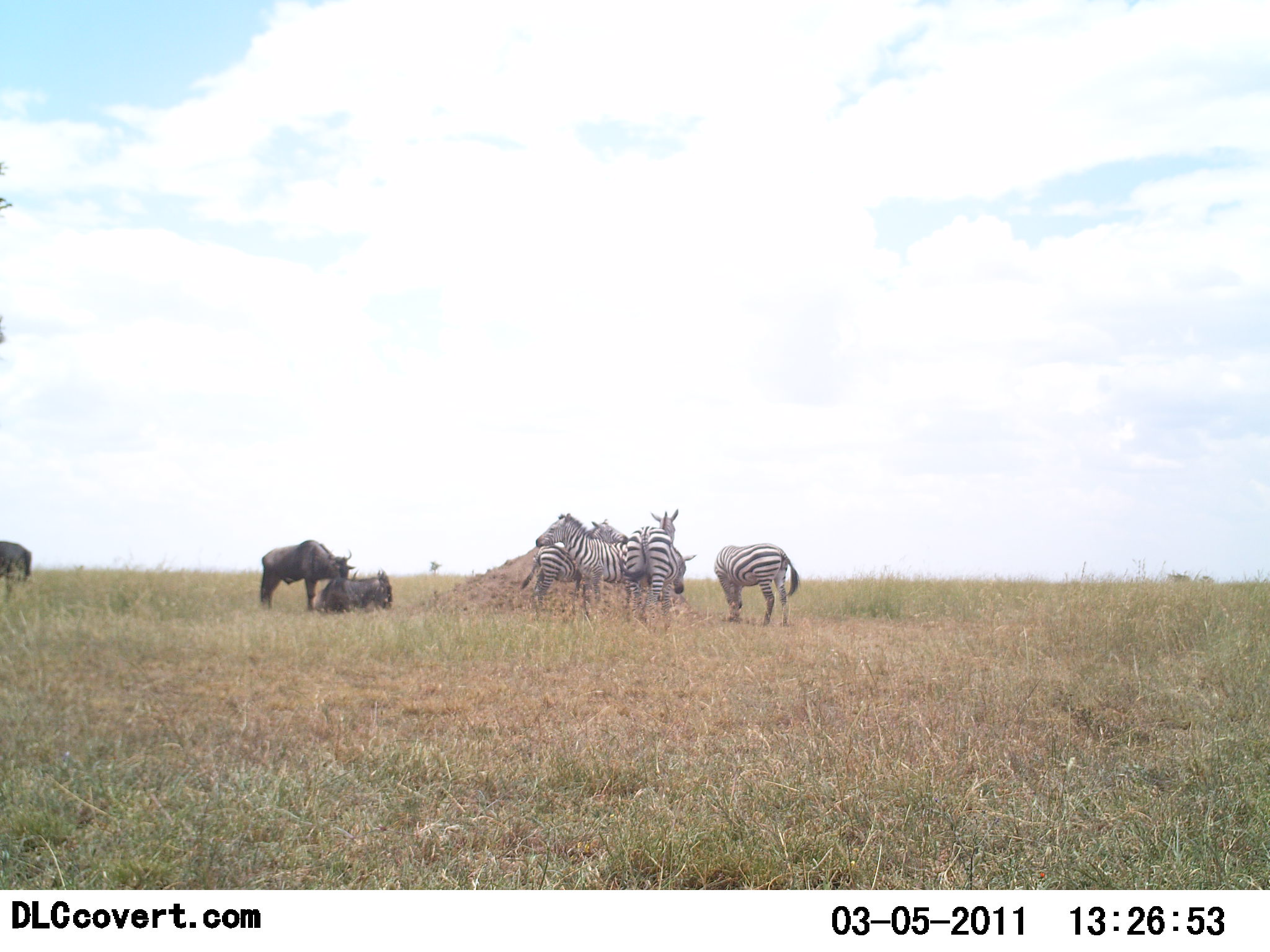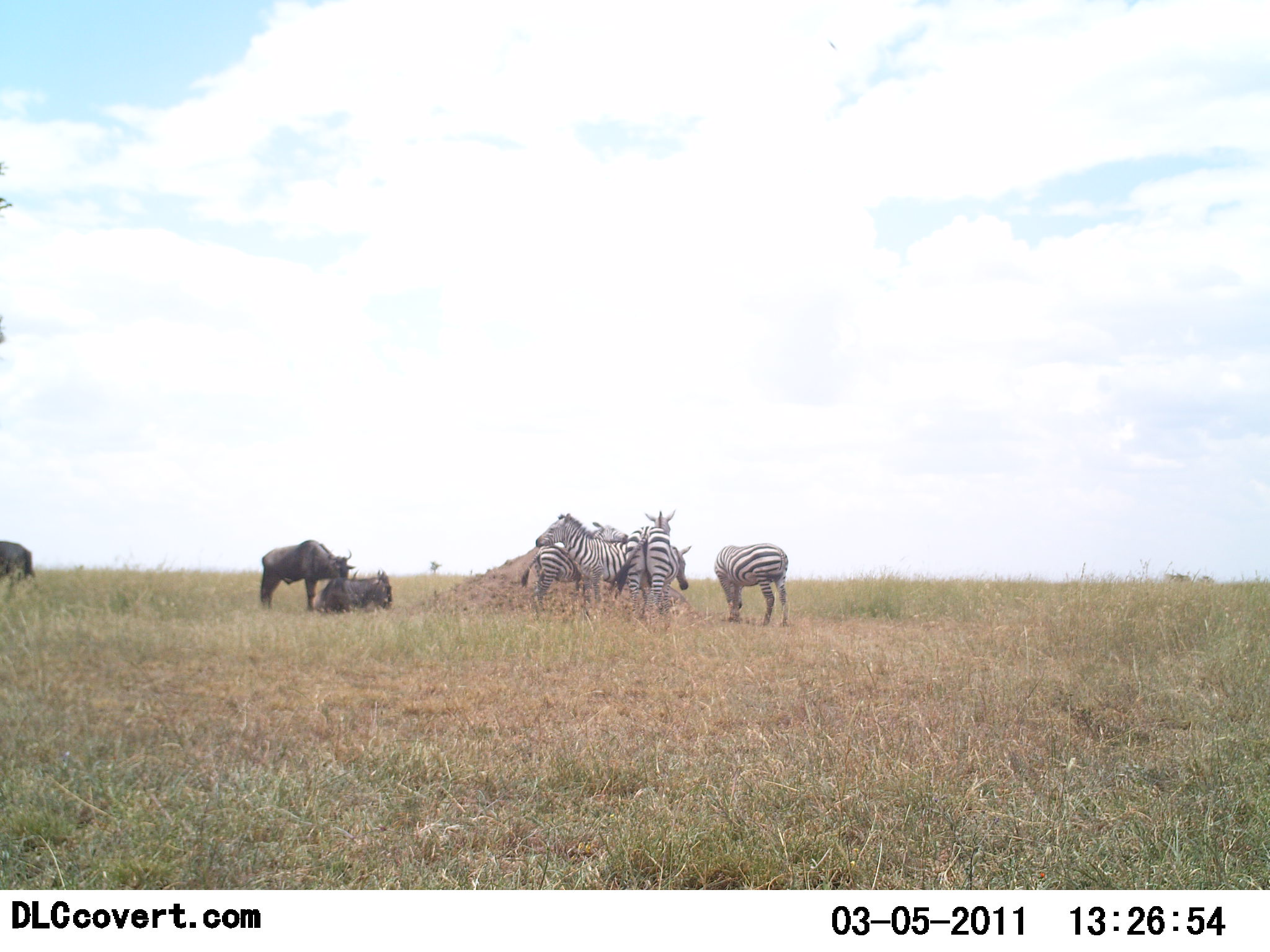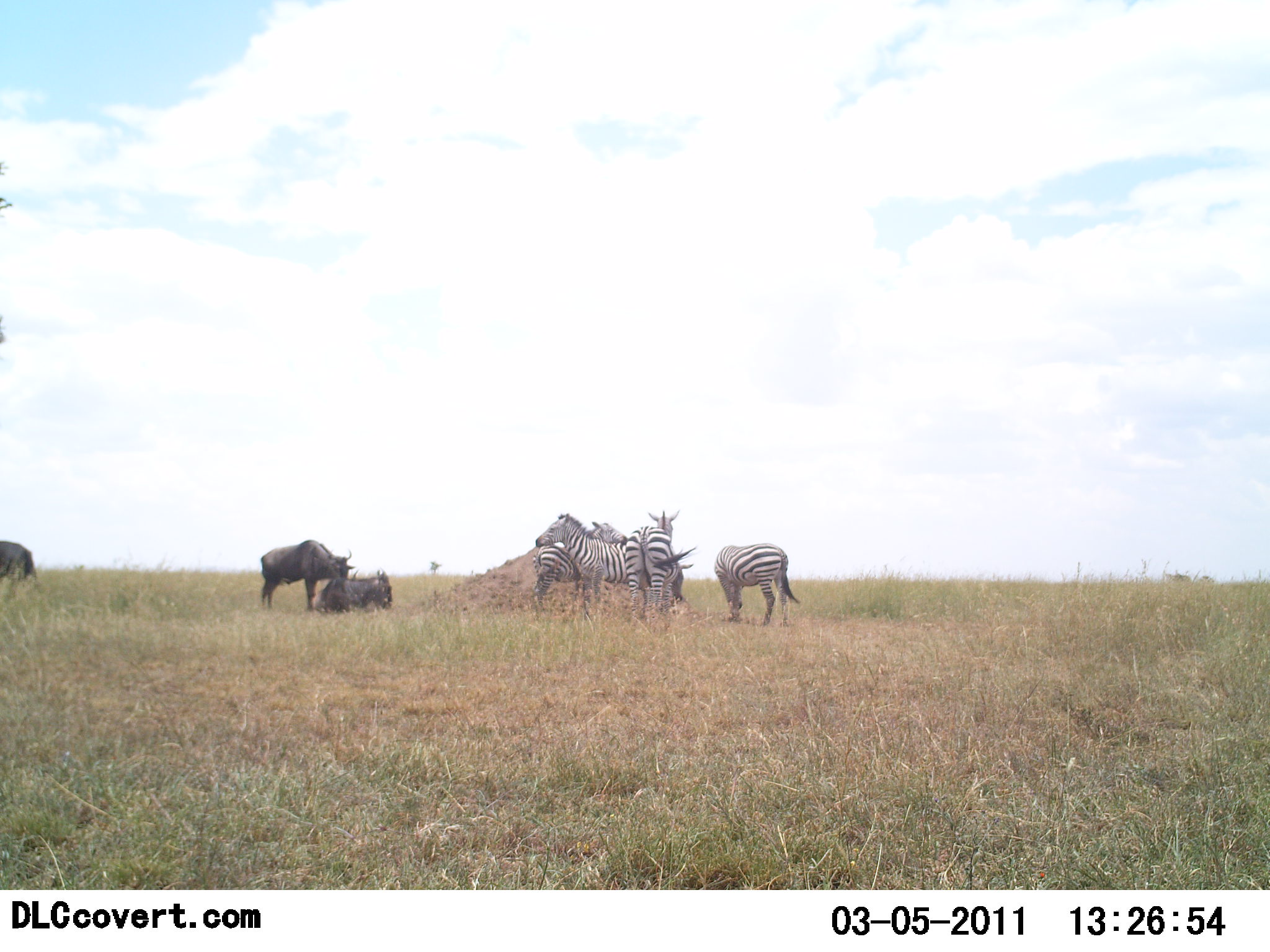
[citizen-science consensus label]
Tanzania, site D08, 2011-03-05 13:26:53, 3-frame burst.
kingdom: Animalia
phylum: Chordata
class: Mammalia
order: Artiodactyla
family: Bovidae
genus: Connochaetes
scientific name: Connochaetes taurinus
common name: blue wildebeest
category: wildebeest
Wildebeest (blue wildebeest) (Connochaetes taurinus), count 3. Behavior (volunteer vote fractions): standing 77%, resting 92%, moving 0%, interacting 0%. Young present (vote fraction): 0%. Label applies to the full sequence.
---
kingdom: Animalia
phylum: Chordata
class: Mammalia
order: Perissodactyla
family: Equidae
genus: Equus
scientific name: Equus quagga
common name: plains zebra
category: zebra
Zebra (plains zebra) (Equus quagga), count 4. Behavior (volunteer vote fractions): standing 71%, resting 21%, moving 0%, interacting 14%. Young present (vote fraction): 0%. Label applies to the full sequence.